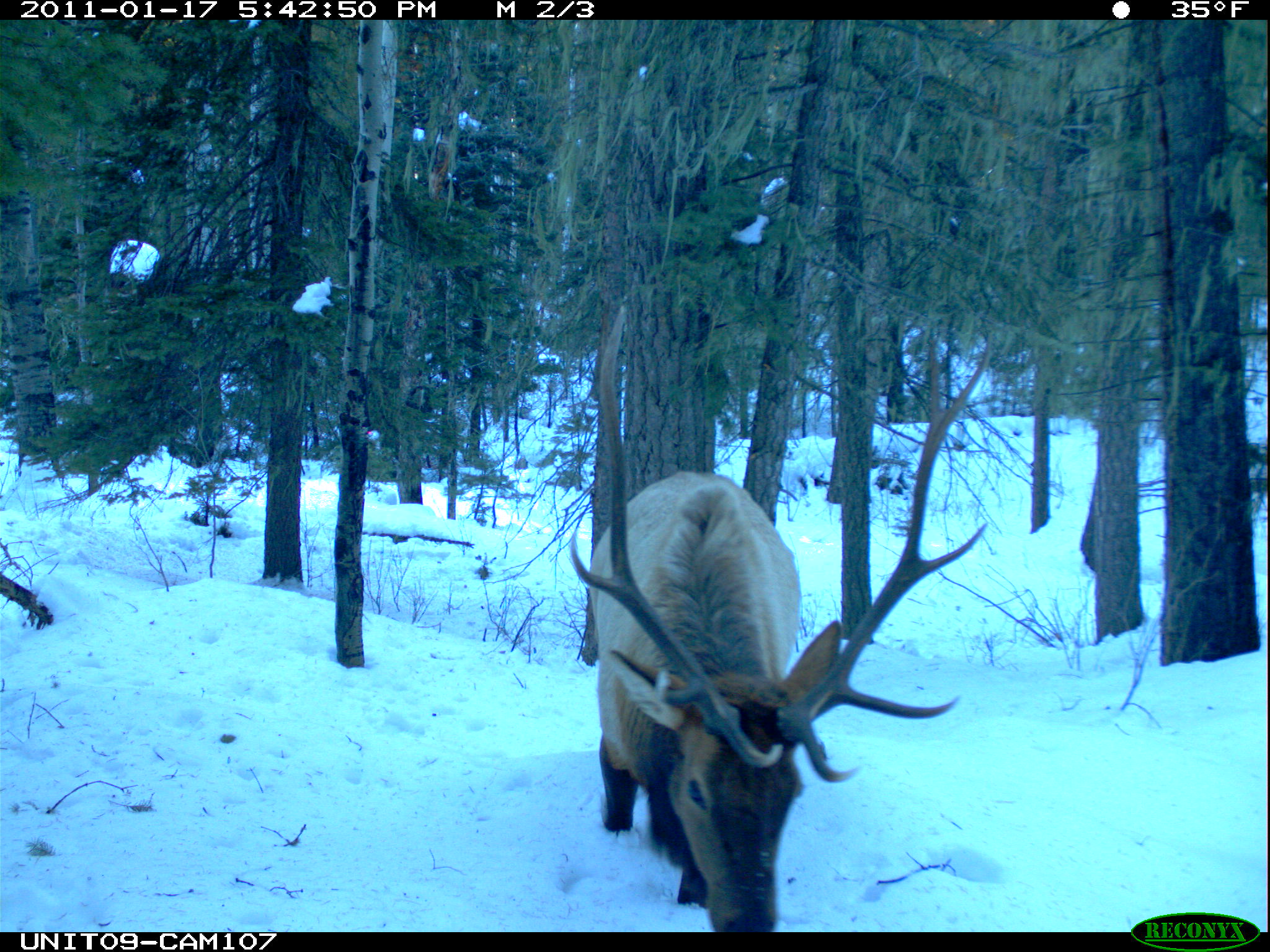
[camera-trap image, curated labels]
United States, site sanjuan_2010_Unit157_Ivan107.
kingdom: Animalia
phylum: Chordata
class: Mammalia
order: Artiodactyla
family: Cervidae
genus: Cervus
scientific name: Cervus elaphus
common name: red deer